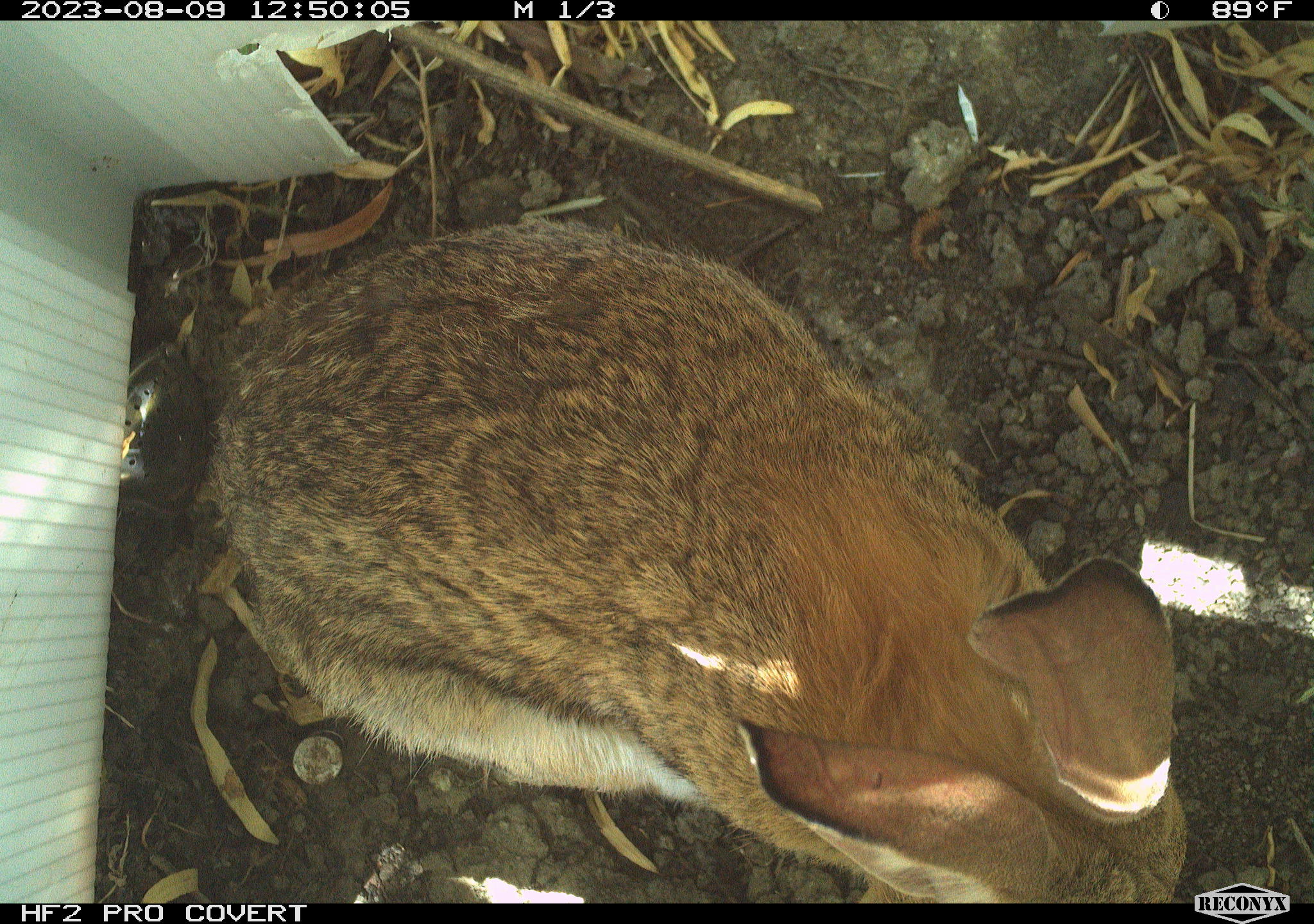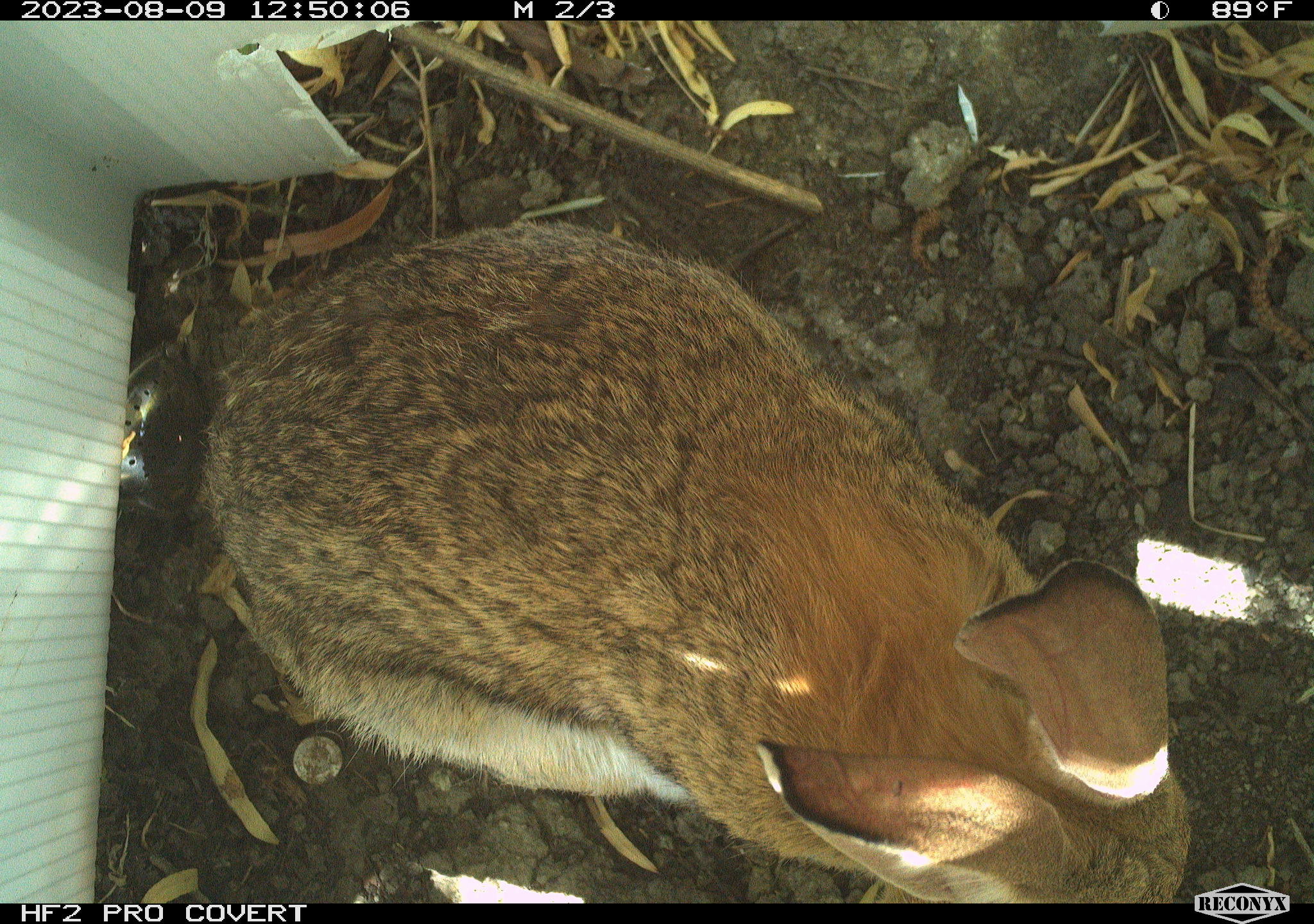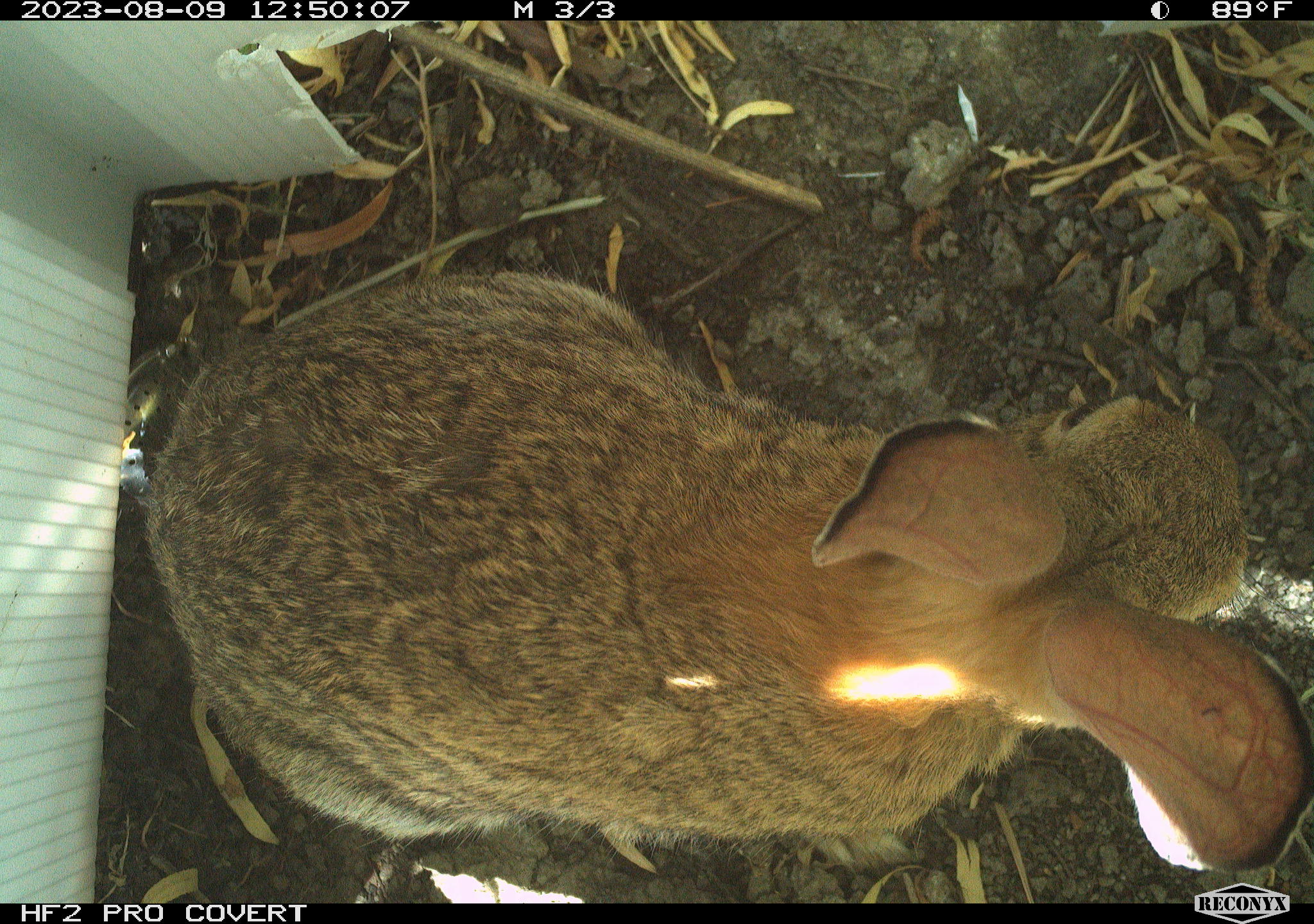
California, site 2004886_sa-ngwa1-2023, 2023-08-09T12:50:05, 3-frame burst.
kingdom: Animalia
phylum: Chordata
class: Mammalia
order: Lagomorpha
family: Leporidae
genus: Sylvilagus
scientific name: Sylvilagus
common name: cottontail rabbits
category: sylvilagus species